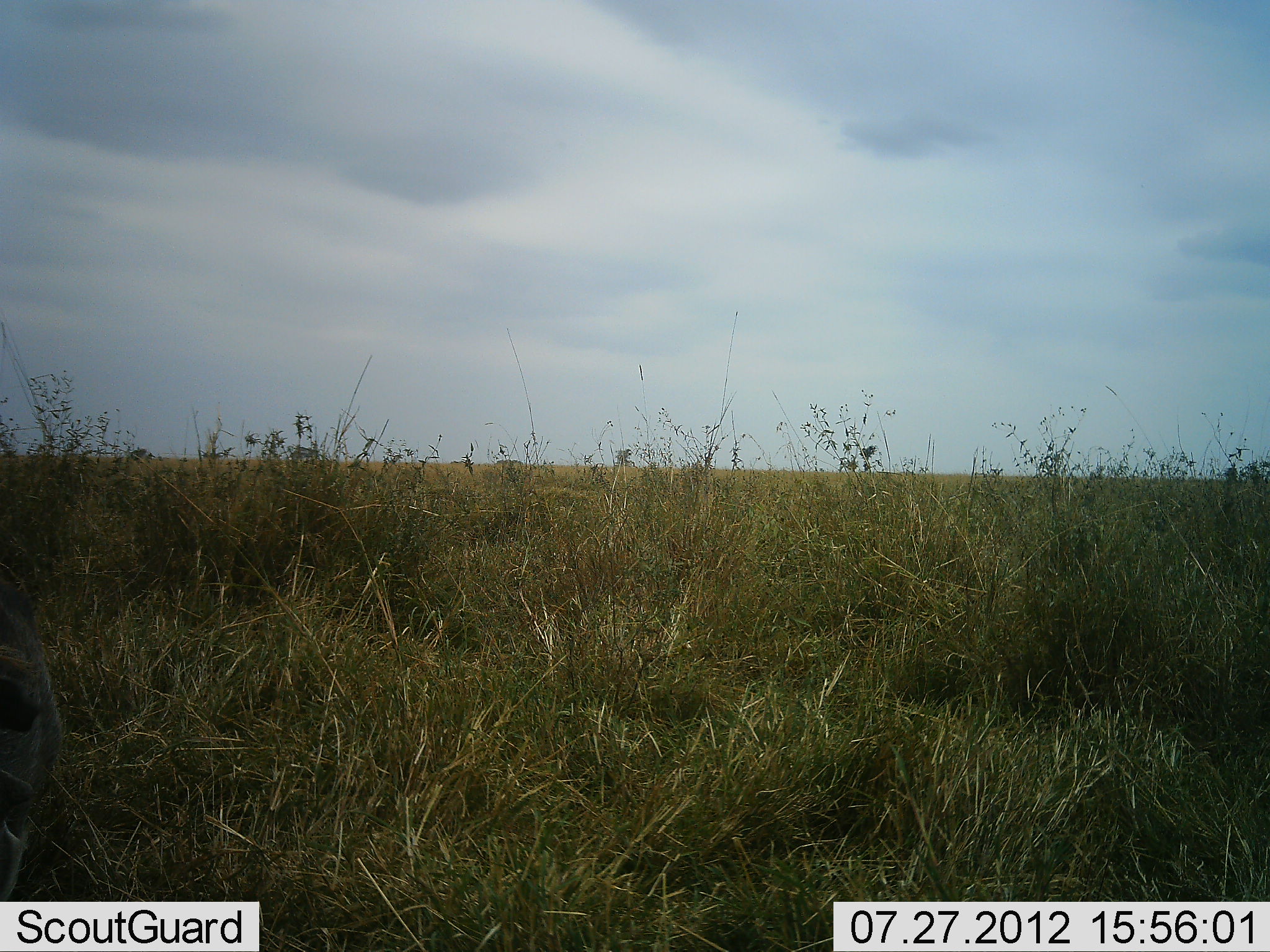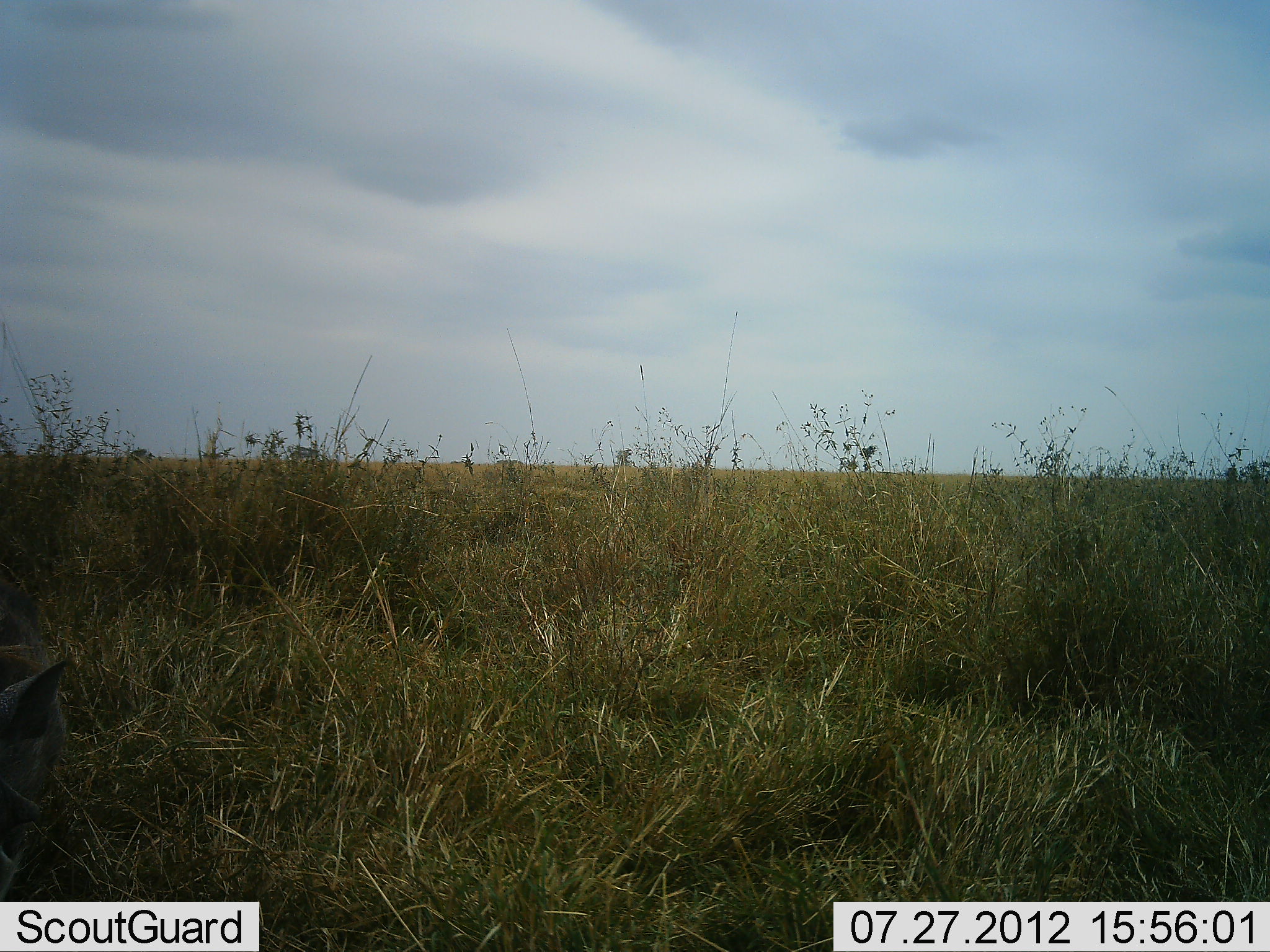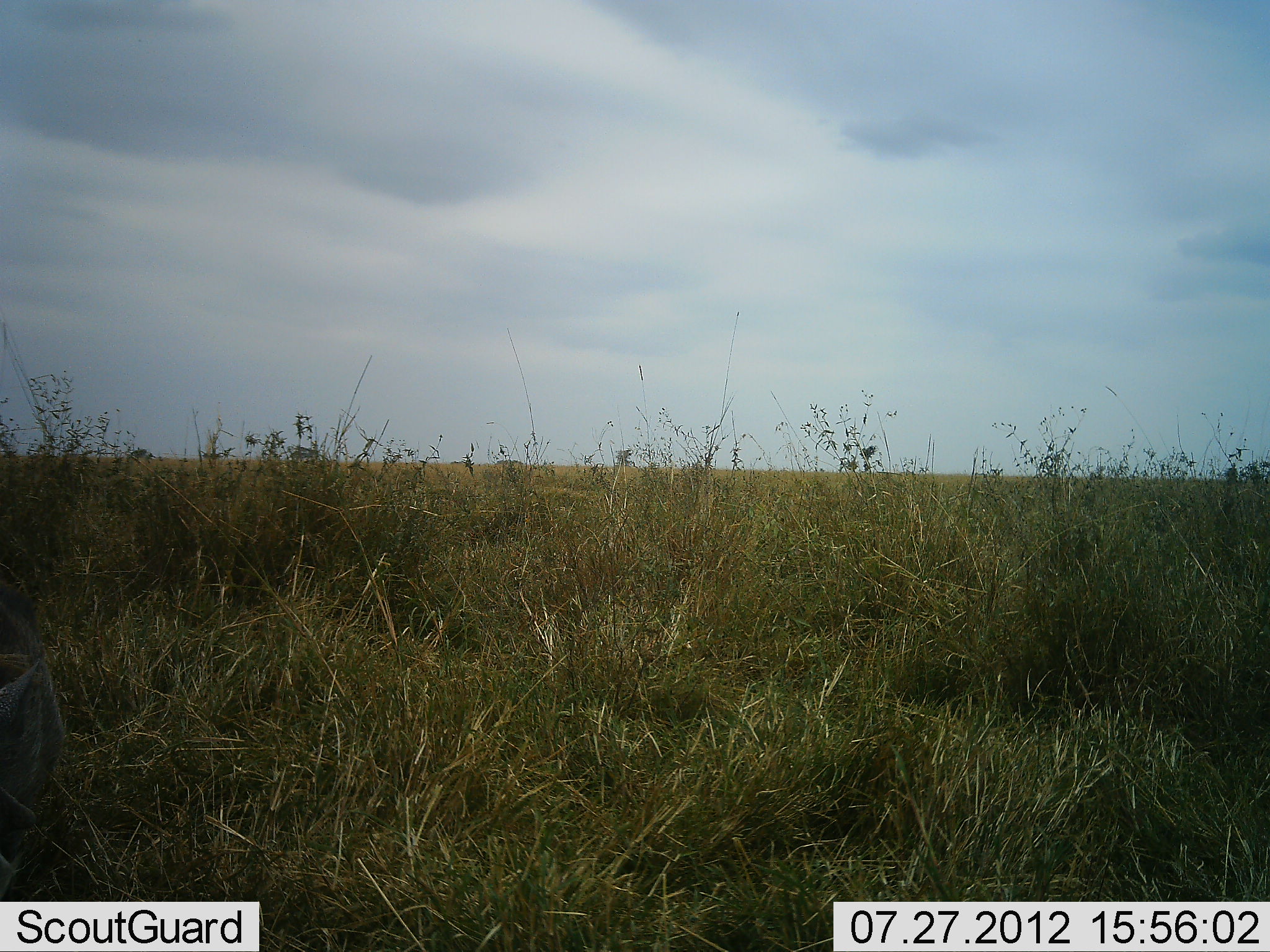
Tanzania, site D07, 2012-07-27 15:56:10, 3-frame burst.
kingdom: Animalia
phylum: Chordata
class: Mammalia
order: Artiodactyla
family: Suidae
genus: Phacochoerus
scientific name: Phacochoerus africanus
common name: warthog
Warthog (Phacochoerus africanus), count 1. Behavior (volunteer vote fractions): standing 89%, resting 0%, moving 0%, interacting 0%. Young present (vote fraction): 0%. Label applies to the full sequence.